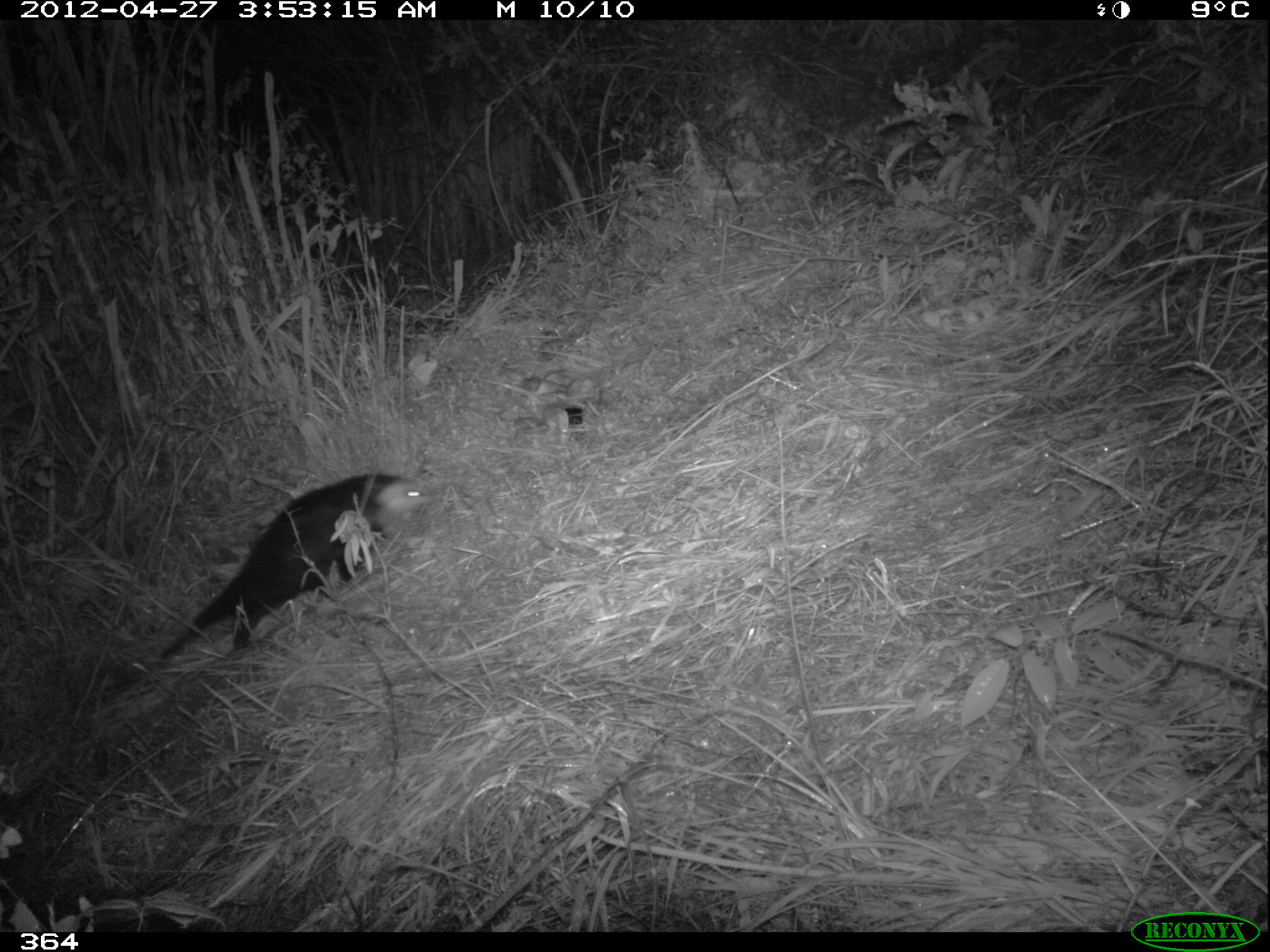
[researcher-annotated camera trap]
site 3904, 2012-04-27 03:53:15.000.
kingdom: Animalia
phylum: Chordata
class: Mammalia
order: Didelphimorphia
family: Didelphidae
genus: Didelphis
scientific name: Didelphis pernigra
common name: andean white-eared opossum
Didelphis pernigra (andean white-eared opossum).